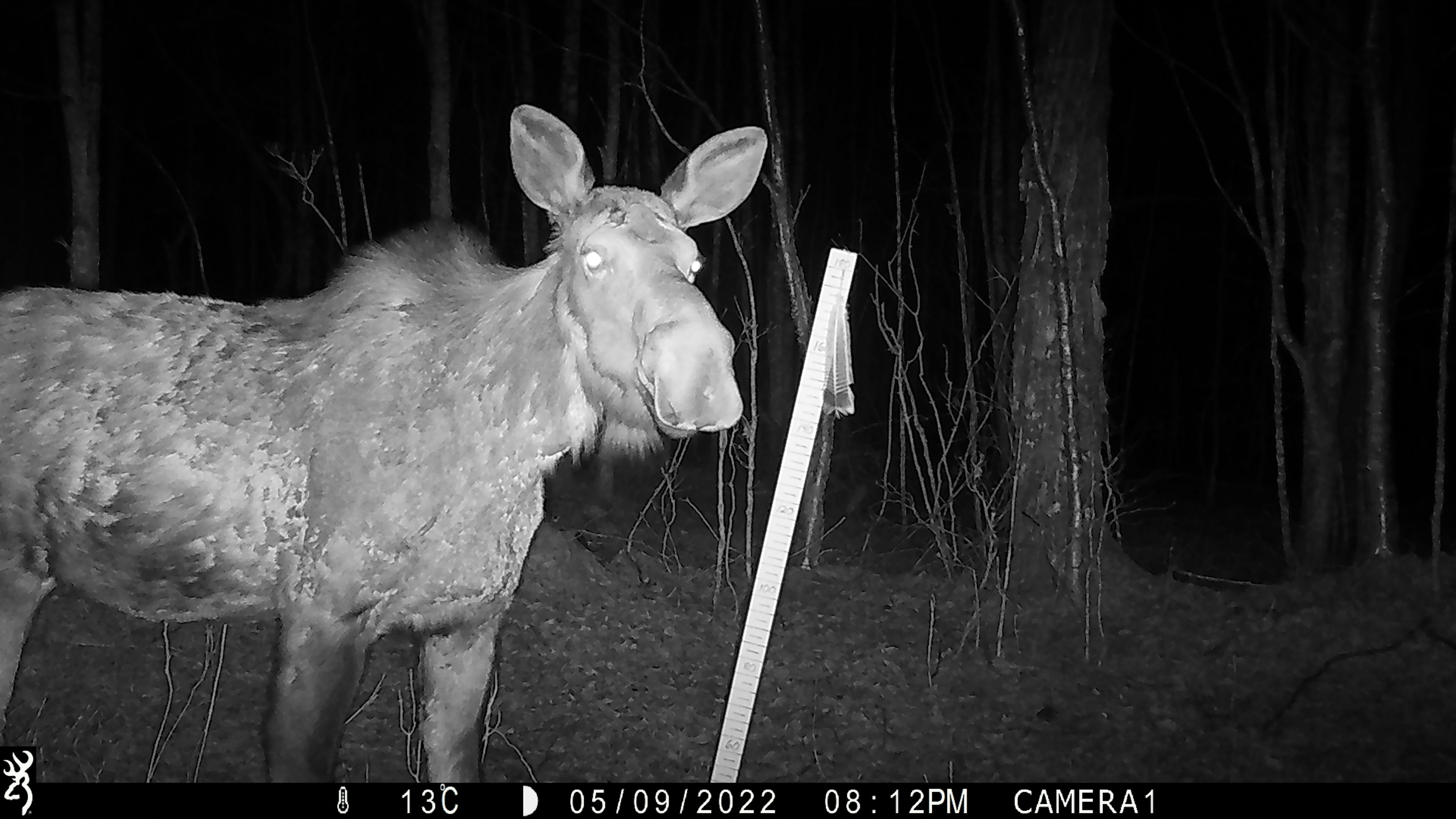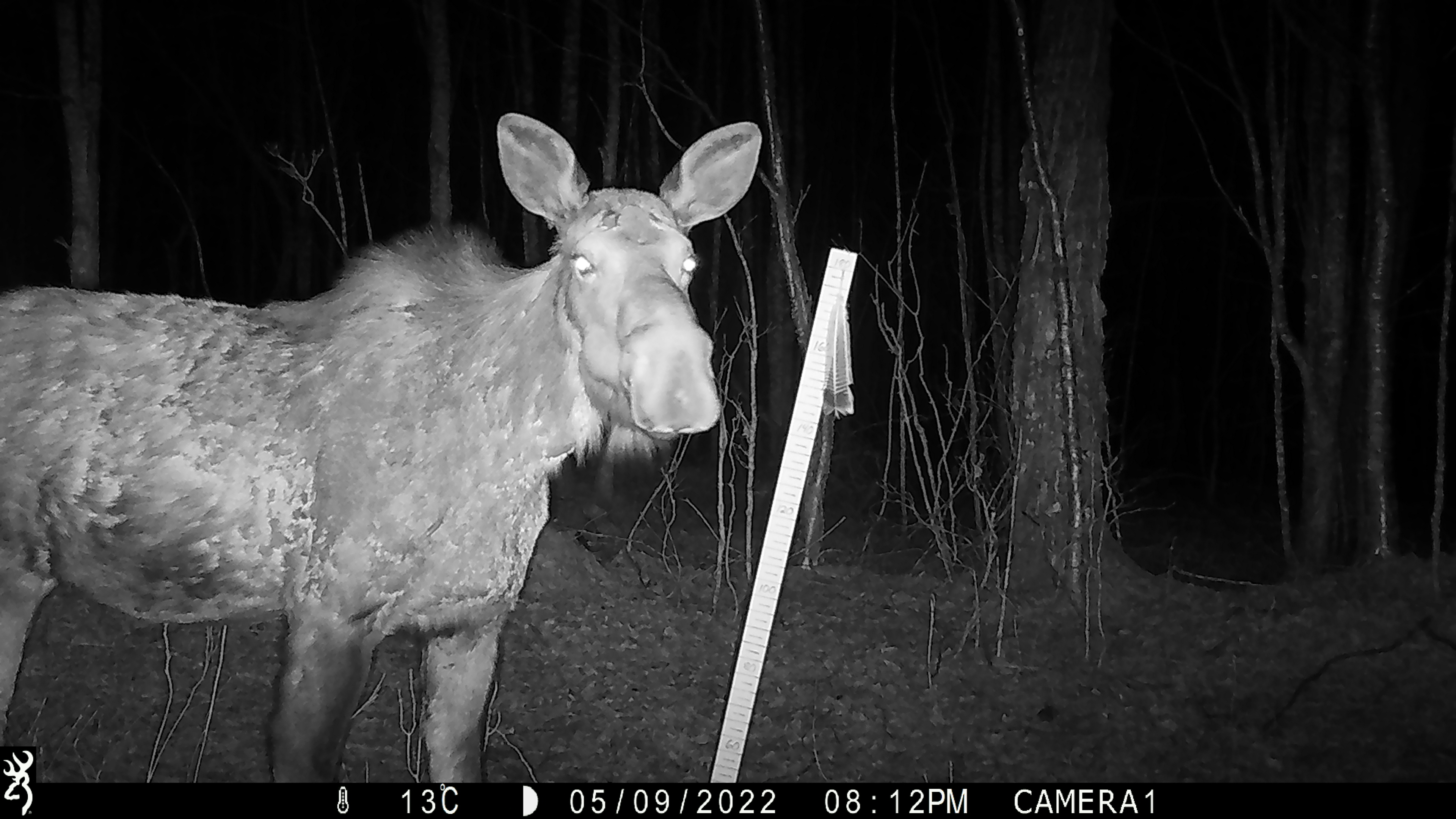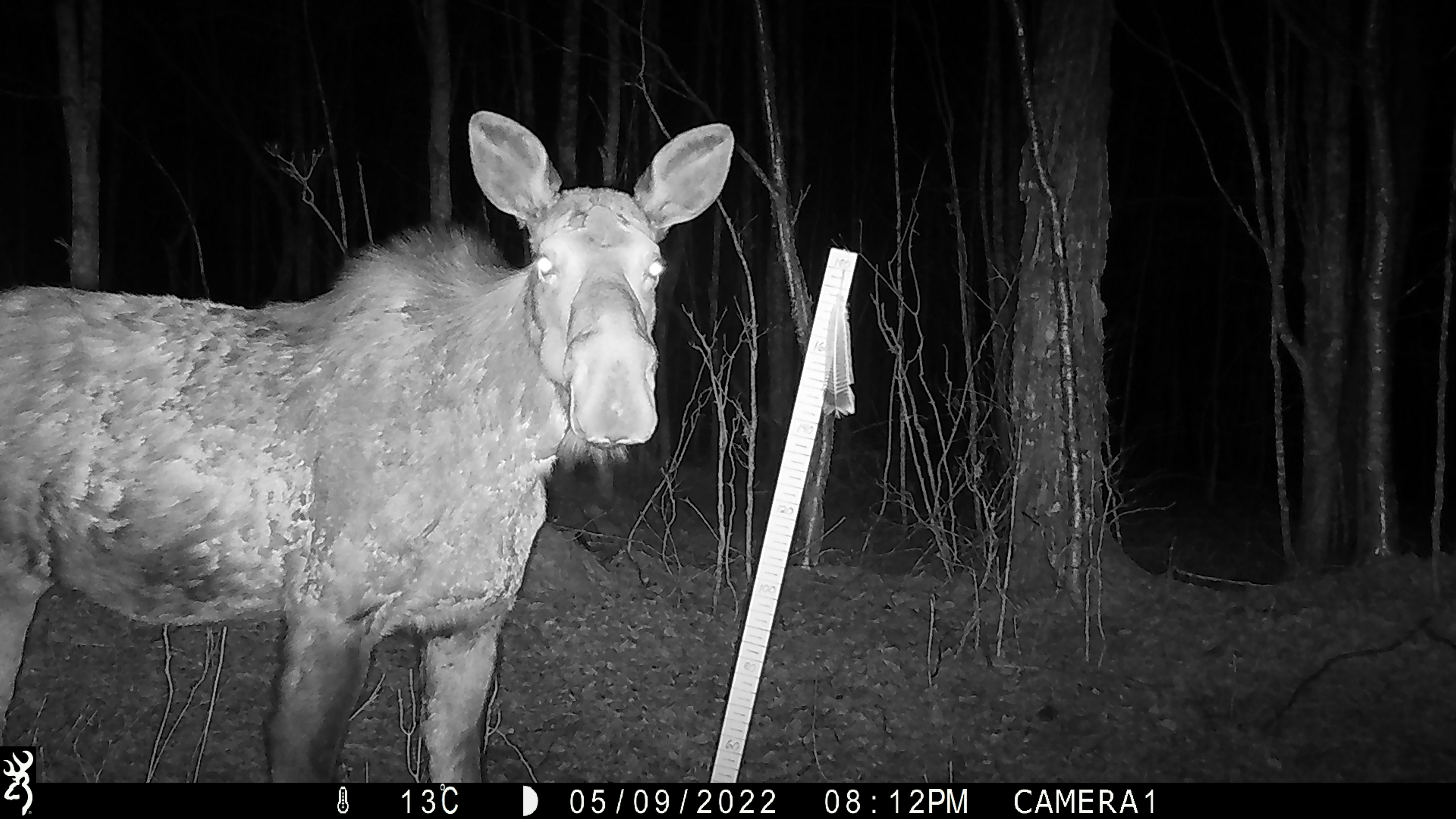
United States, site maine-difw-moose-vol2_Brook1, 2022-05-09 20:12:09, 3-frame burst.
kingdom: Animalia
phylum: Chordata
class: Mammalia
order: Artiodactyla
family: Cervidae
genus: Alces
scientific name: Alces alces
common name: moose